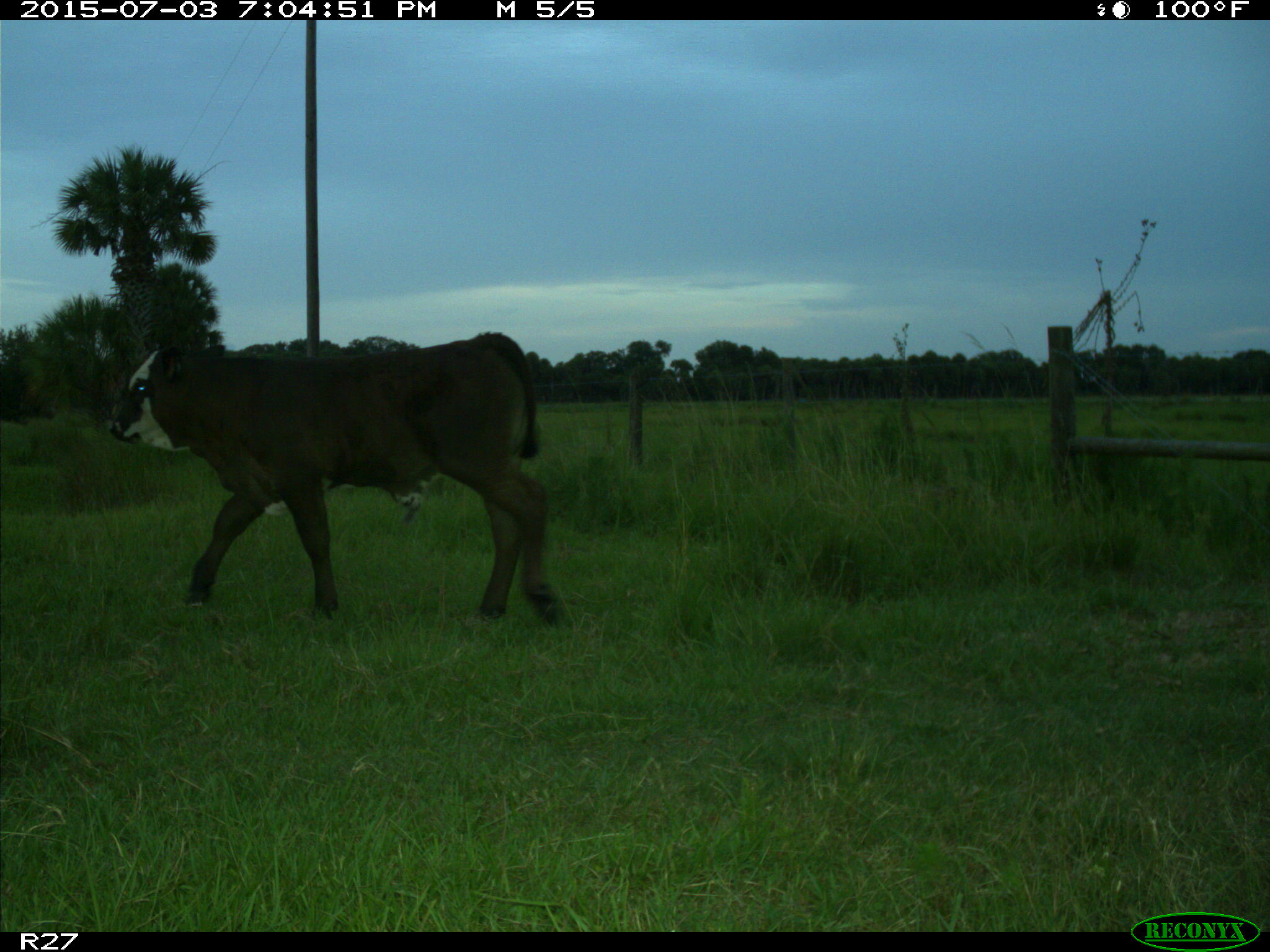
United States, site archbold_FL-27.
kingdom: Animalia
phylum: Chordata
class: Mammalia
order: Artiodactyla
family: Bovidae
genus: Bos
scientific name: Bos taurus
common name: domestic cow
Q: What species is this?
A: Bos taurus (domestic cow).